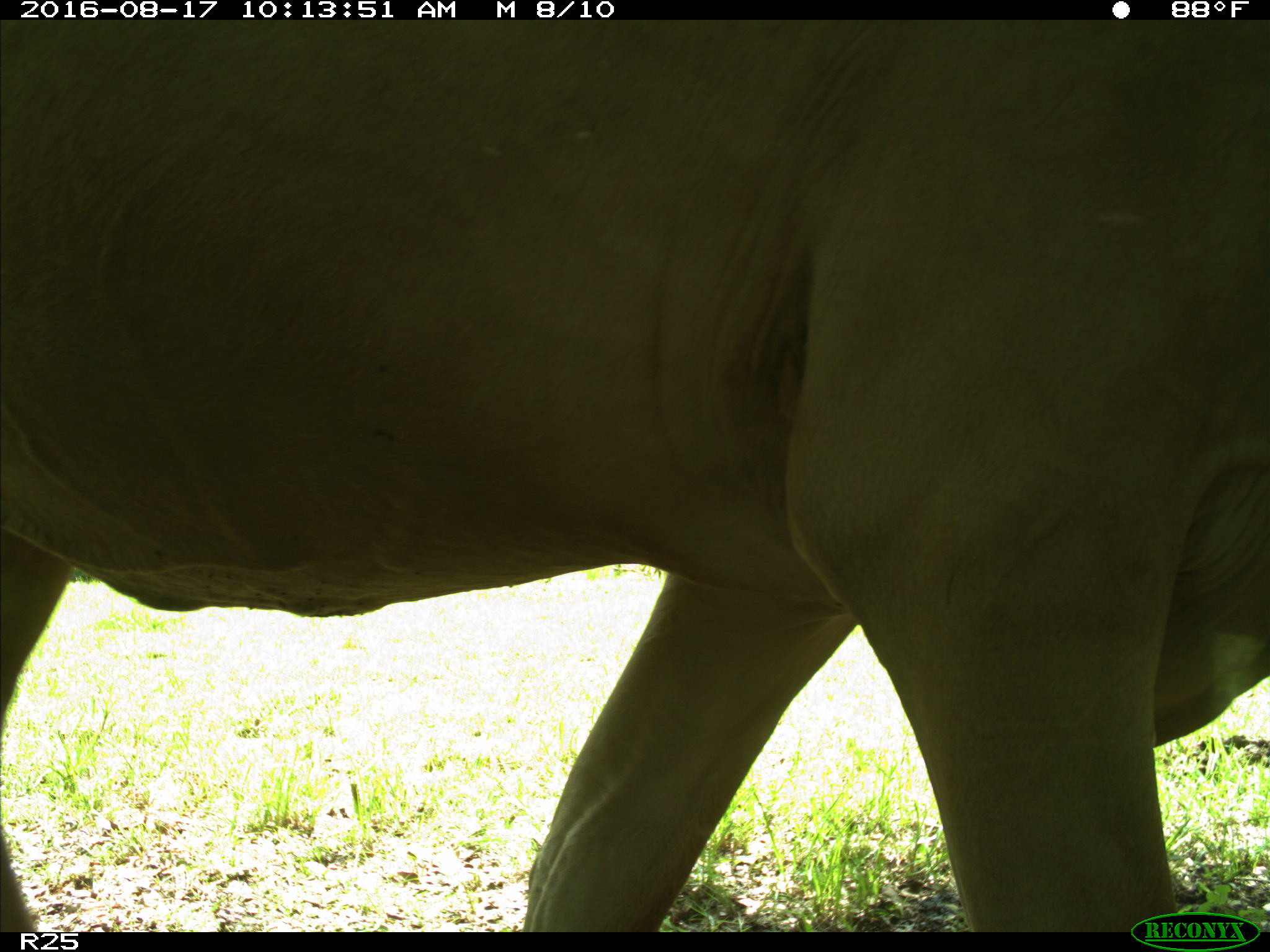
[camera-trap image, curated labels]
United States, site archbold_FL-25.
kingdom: Animalia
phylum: Chordata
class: Mammalia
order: Artiodactyla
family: Bovidae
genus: Bos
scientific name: Bos taurus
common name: domestic cow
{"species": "Bos taurus (domestic cow)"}